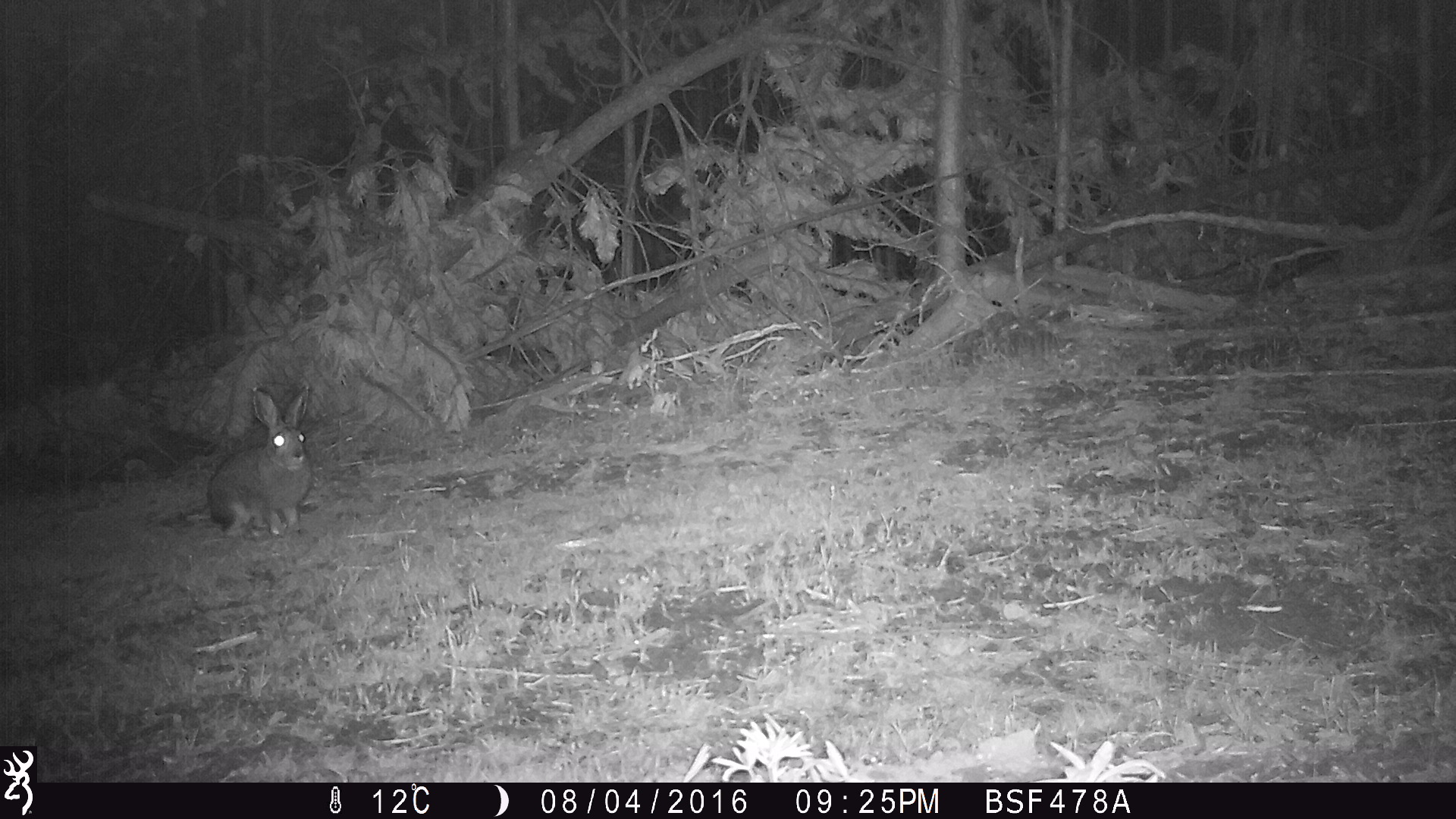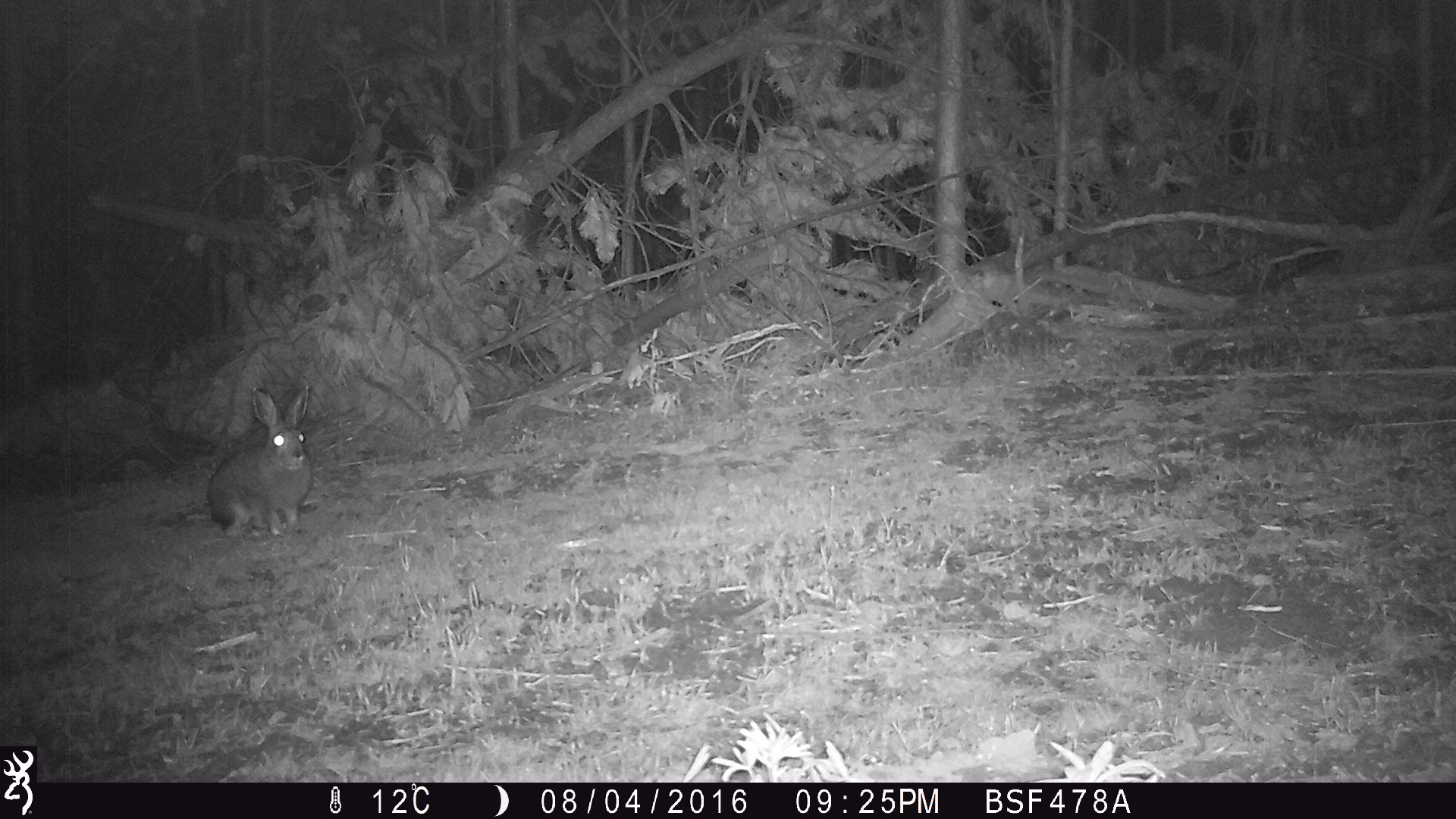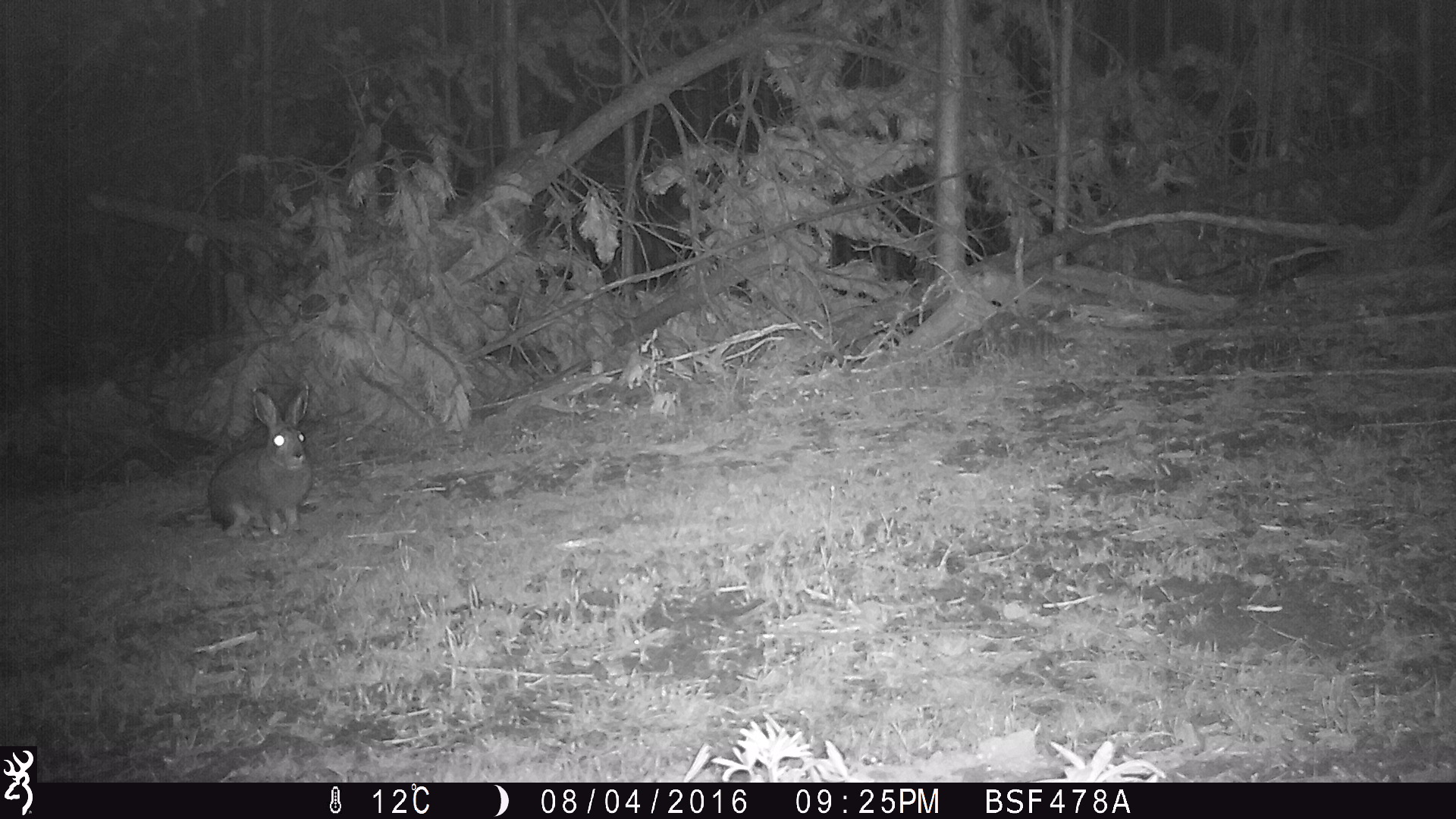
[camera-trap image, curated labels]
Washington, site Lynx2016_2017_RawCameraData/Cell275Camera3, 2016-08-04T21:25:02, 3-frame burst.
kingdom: Animalia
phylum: Chordata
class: Mammalia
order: Lagomorpha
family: Leporidae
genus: Lepus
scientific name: Lepus americanus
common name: snowshoe hare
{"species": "Lepus americanus (snowshoe hare)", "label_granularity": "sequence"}